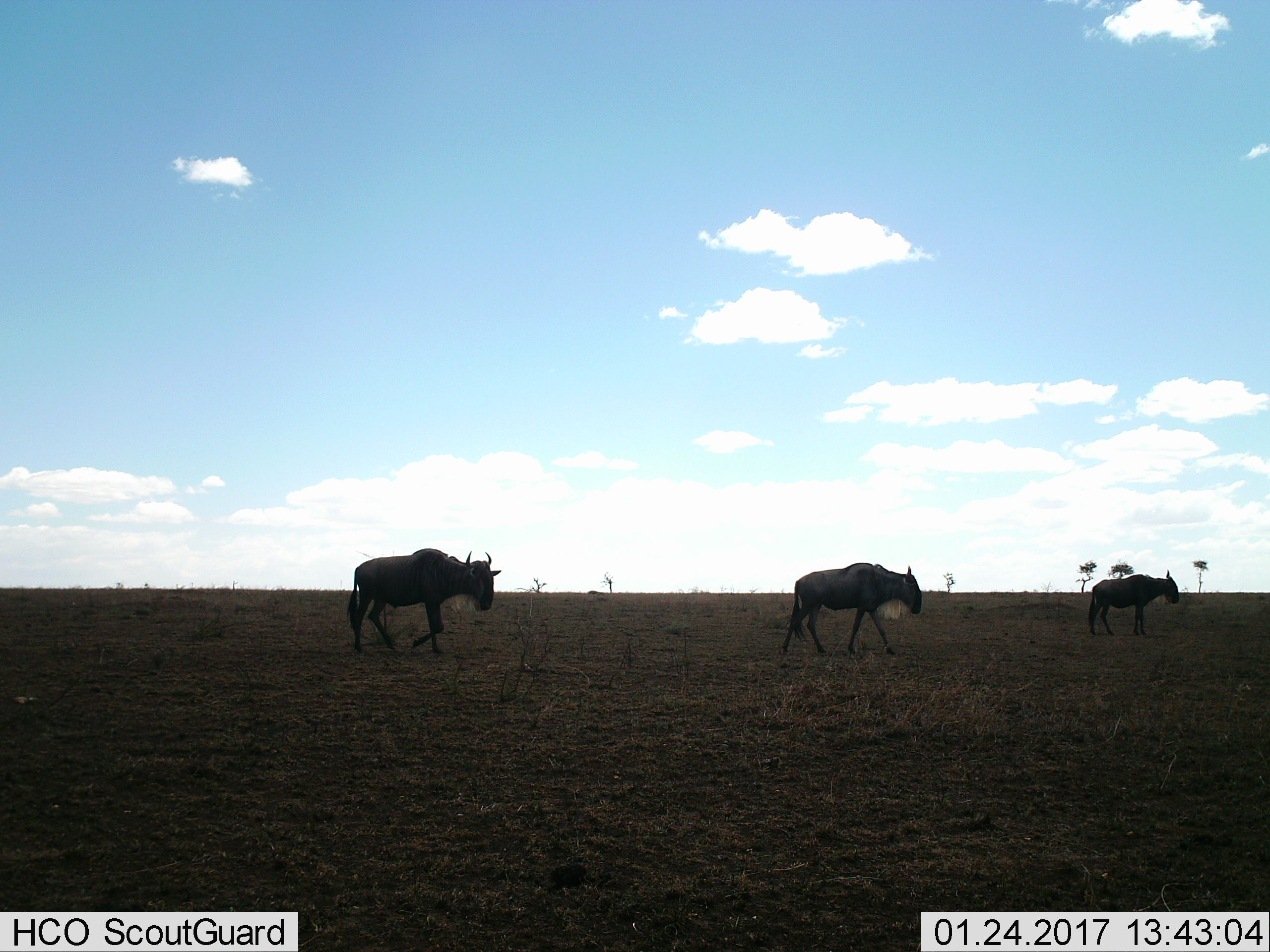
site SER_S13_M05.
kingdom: Animalia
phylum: Chordata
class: Mammalia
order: Artiodactyla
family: Bovidae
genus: Connochaetes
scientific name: Connochaetes taurinus taurinus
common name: blue wildebeest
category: wildebeestblue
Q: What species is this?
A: Wildebeestblue (blue wildebeest) (Connochaetes taurinus taurinus).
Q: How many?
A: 3.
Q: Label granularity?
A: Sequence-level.